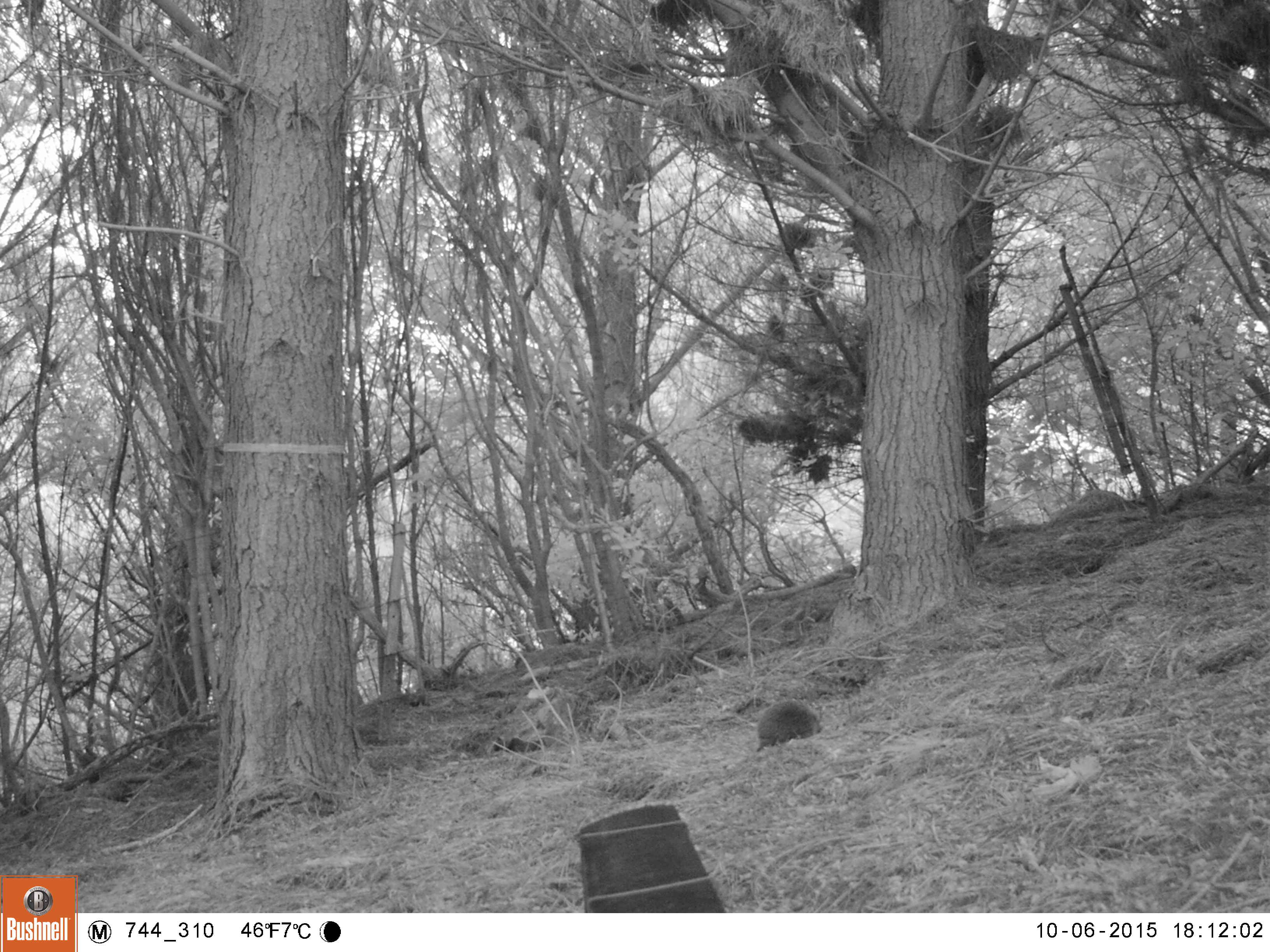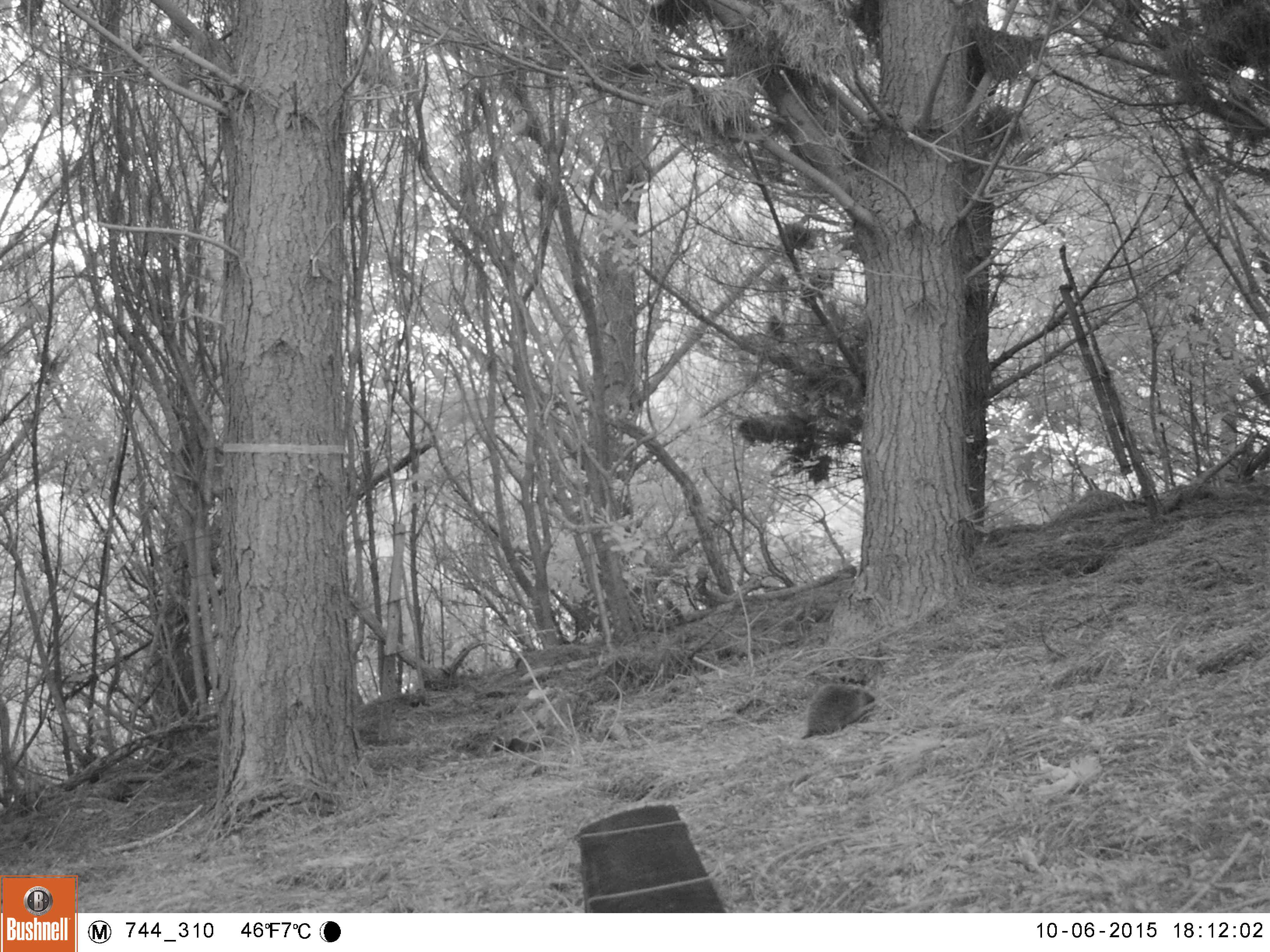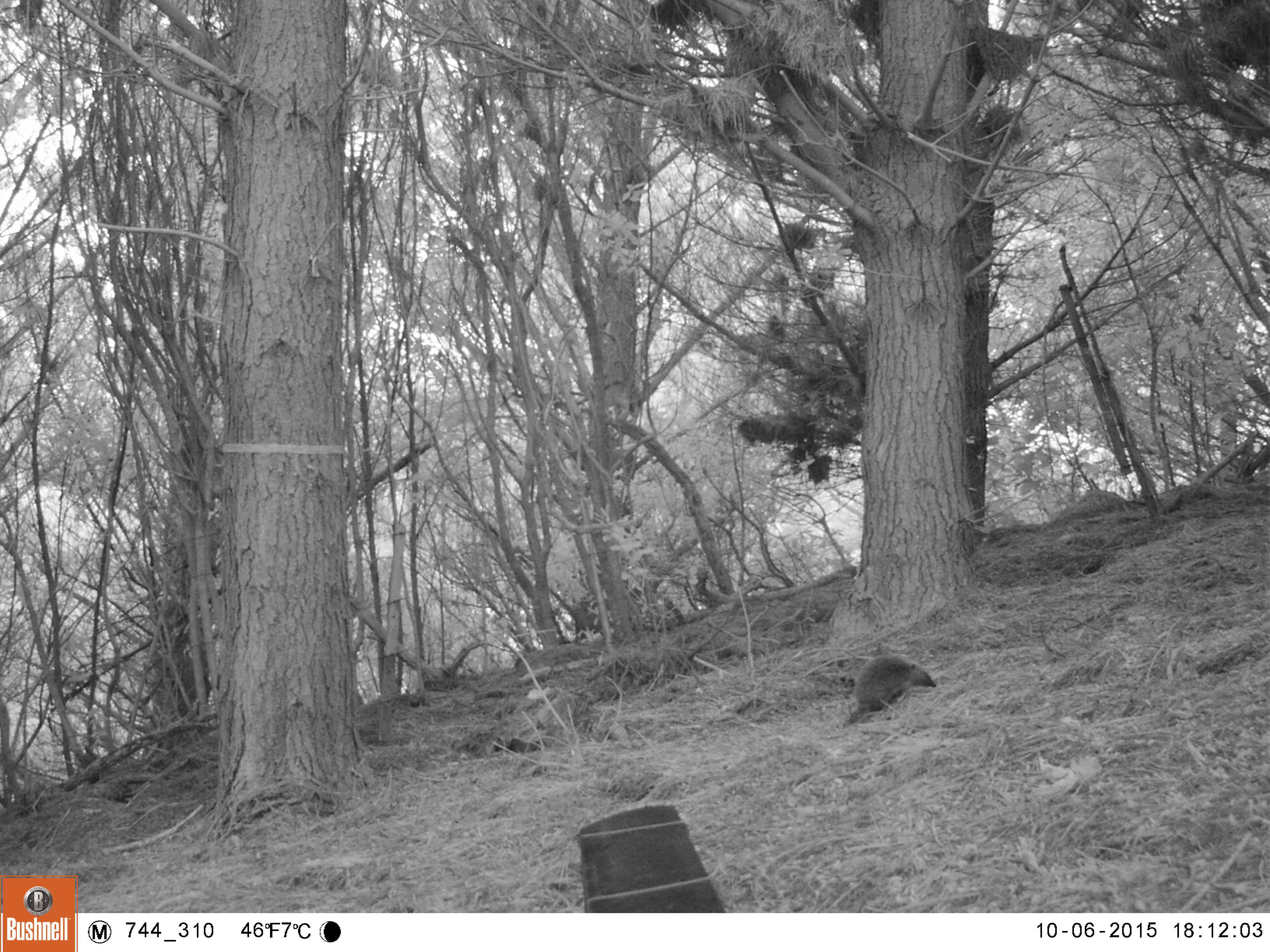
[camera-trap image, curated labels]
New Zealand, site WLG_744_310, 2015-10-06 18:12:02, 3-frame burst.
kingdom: Animalia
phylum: Chordata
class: Mammalia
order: Eulipotyphla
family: Erinaceidae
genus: Erinaceus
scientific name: Erinaceus europaeus europaeus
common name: european hedgehog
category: hedgehog